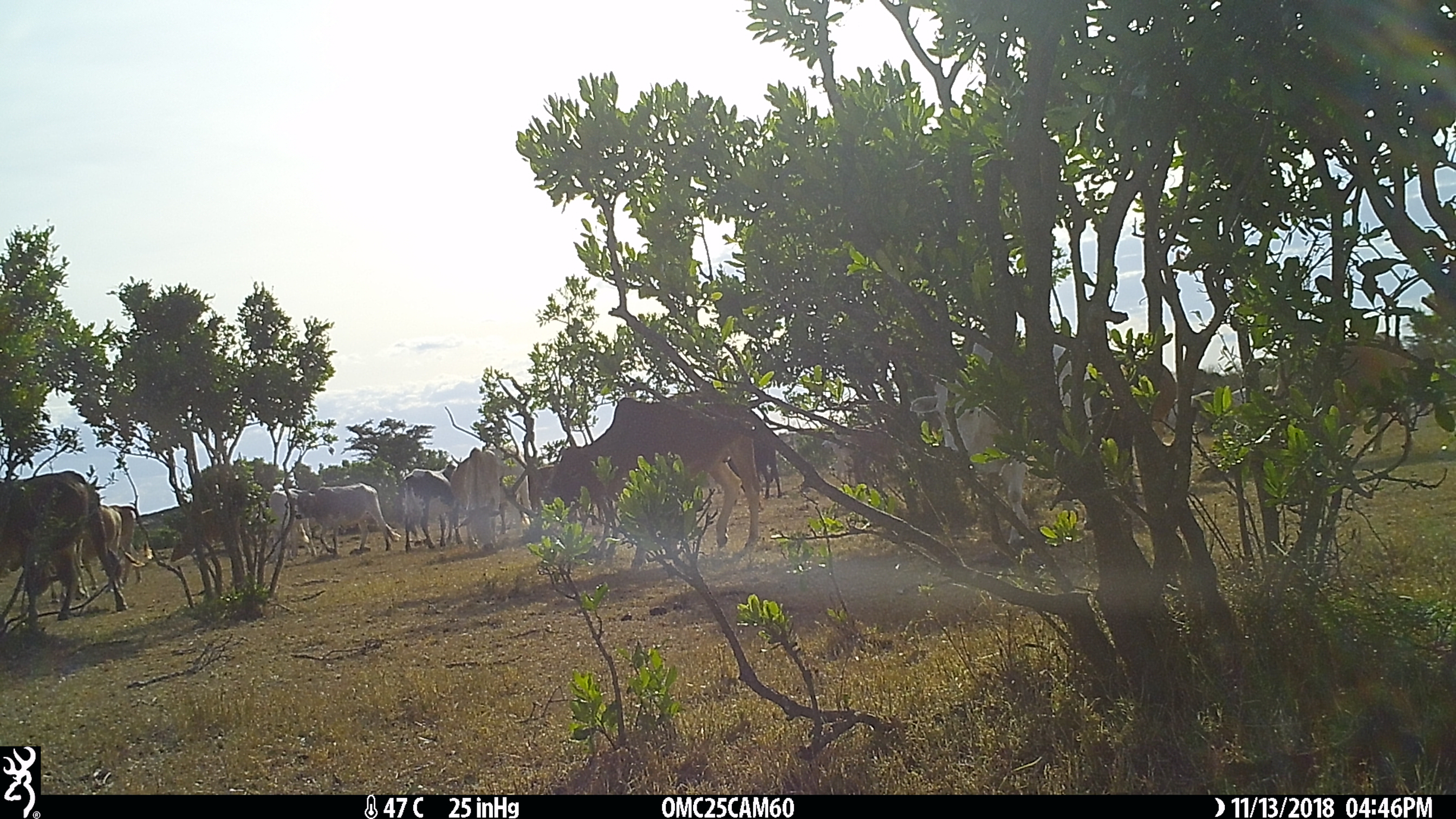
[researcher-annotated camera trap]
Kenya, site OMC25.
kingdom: Animalia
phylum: Chordata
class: Mammalia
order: Artiodactyla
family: Bovidae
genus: Bos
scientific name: Bos taurus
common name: cattle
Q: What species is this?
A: Cattle (Bos taurus).